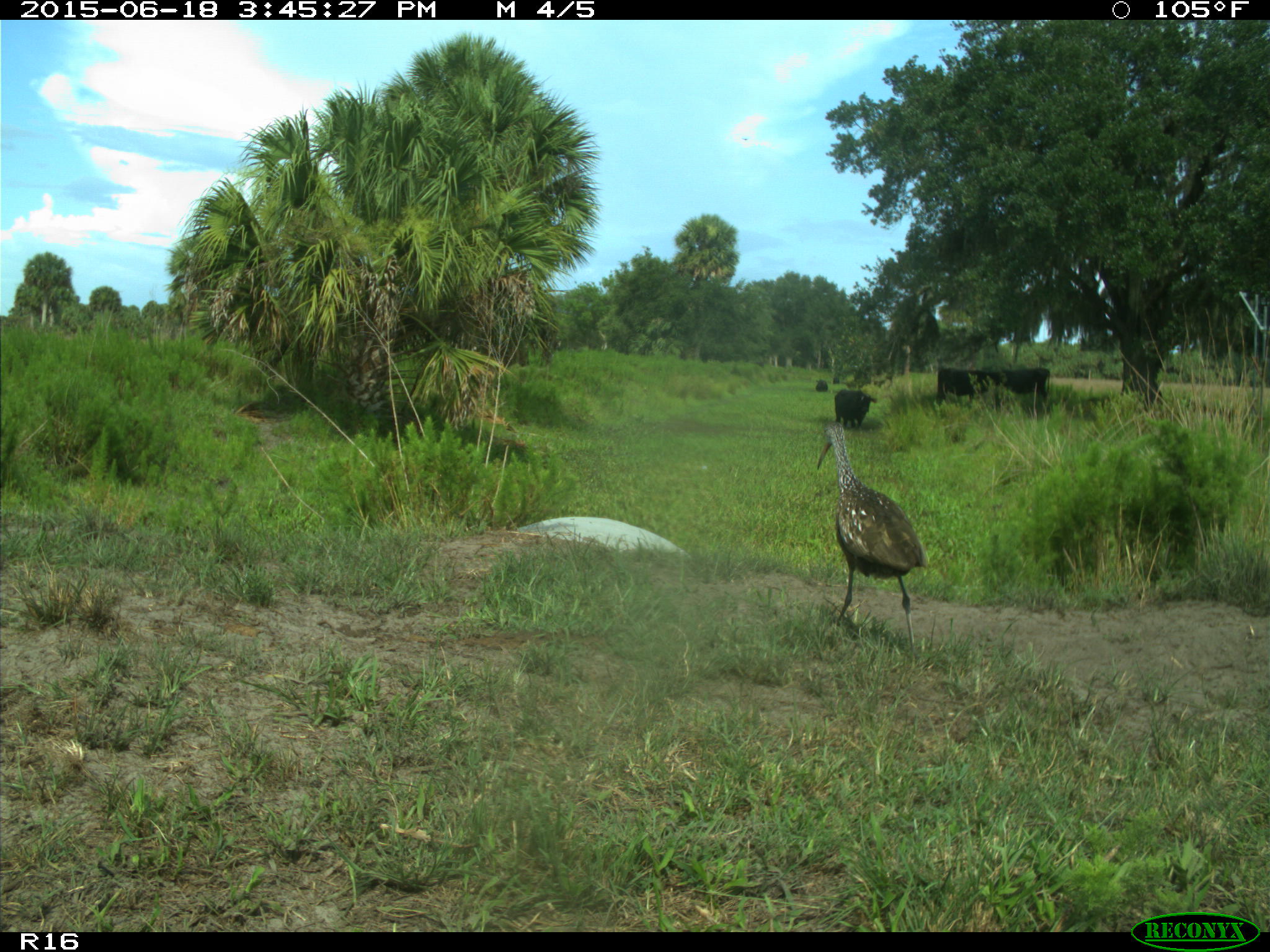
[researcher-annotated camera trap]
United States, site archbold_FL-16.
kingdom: Animalia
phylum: Chordata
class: Mammalia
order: Artiodactyla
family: Bovidae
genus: Bos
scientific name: Bos taurus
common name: domestic cow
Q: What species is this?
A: Bos taurus (domestic cow).